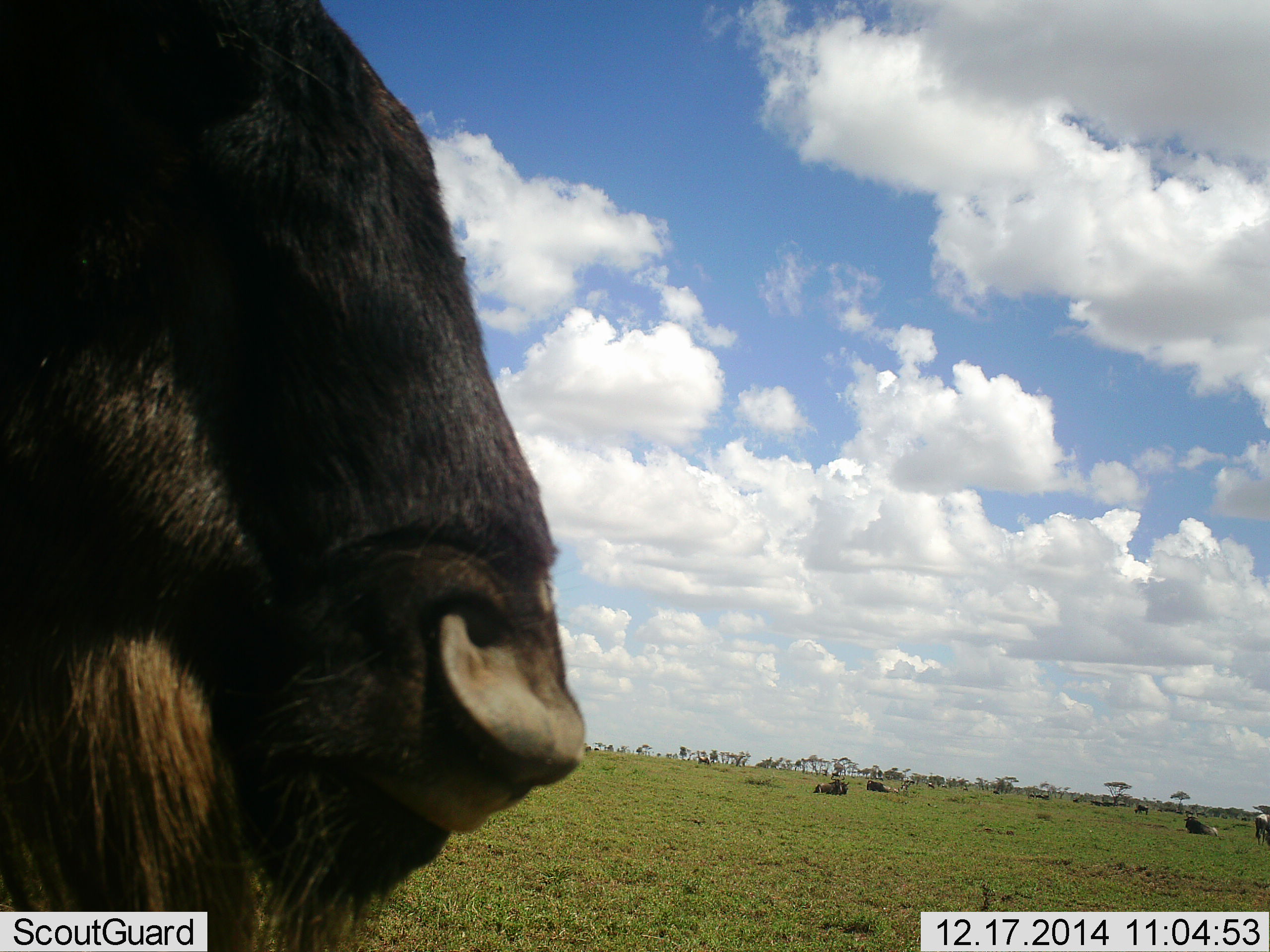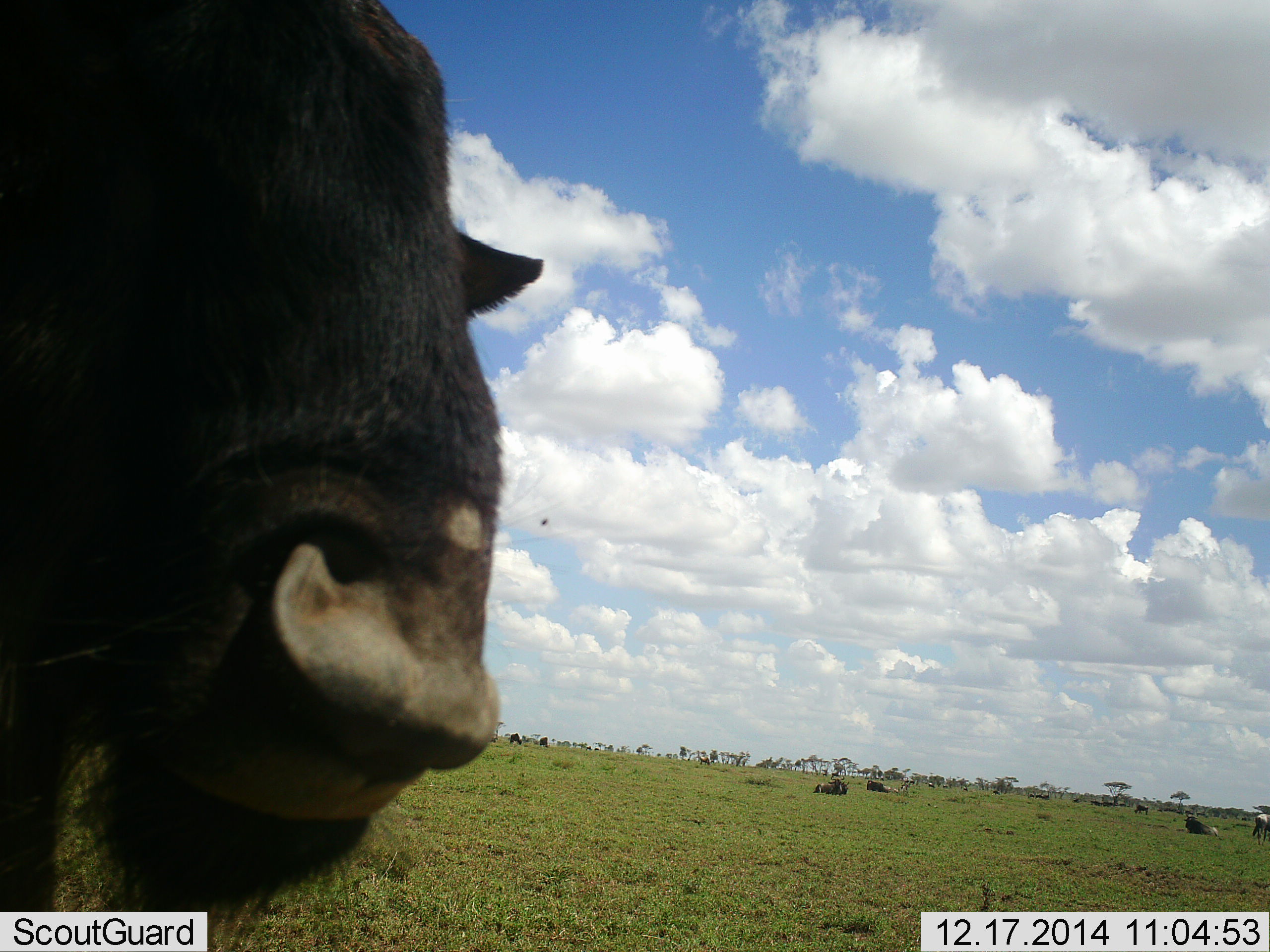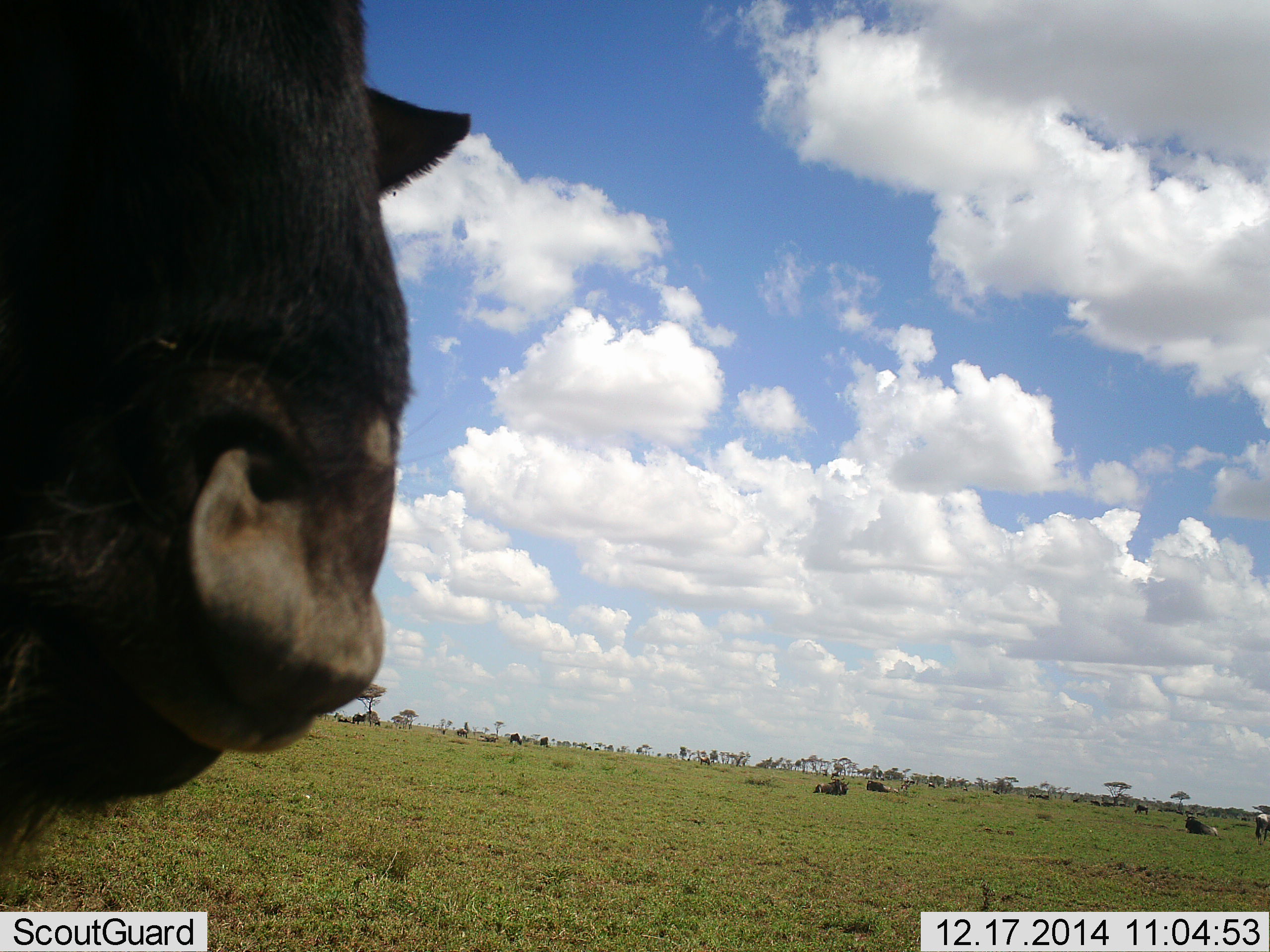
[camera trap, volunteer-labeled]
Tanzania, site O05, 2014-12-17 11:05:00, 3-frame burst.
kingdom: Animalia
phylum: Chordata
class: Mammalia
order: Artiodactyla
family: Bovidae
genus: Connochaetes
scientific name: Connochaetes taurinus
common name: blue wildebeest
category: wildebeest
Wildebeest (blue wildebeest) (Connochaetes taurinus), count 10. Behavior (volunteer vote fractions): standing 91%, resting 82%, moving 18%, interacting 0%. Young present (vote fraction): 0%. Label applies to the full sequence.